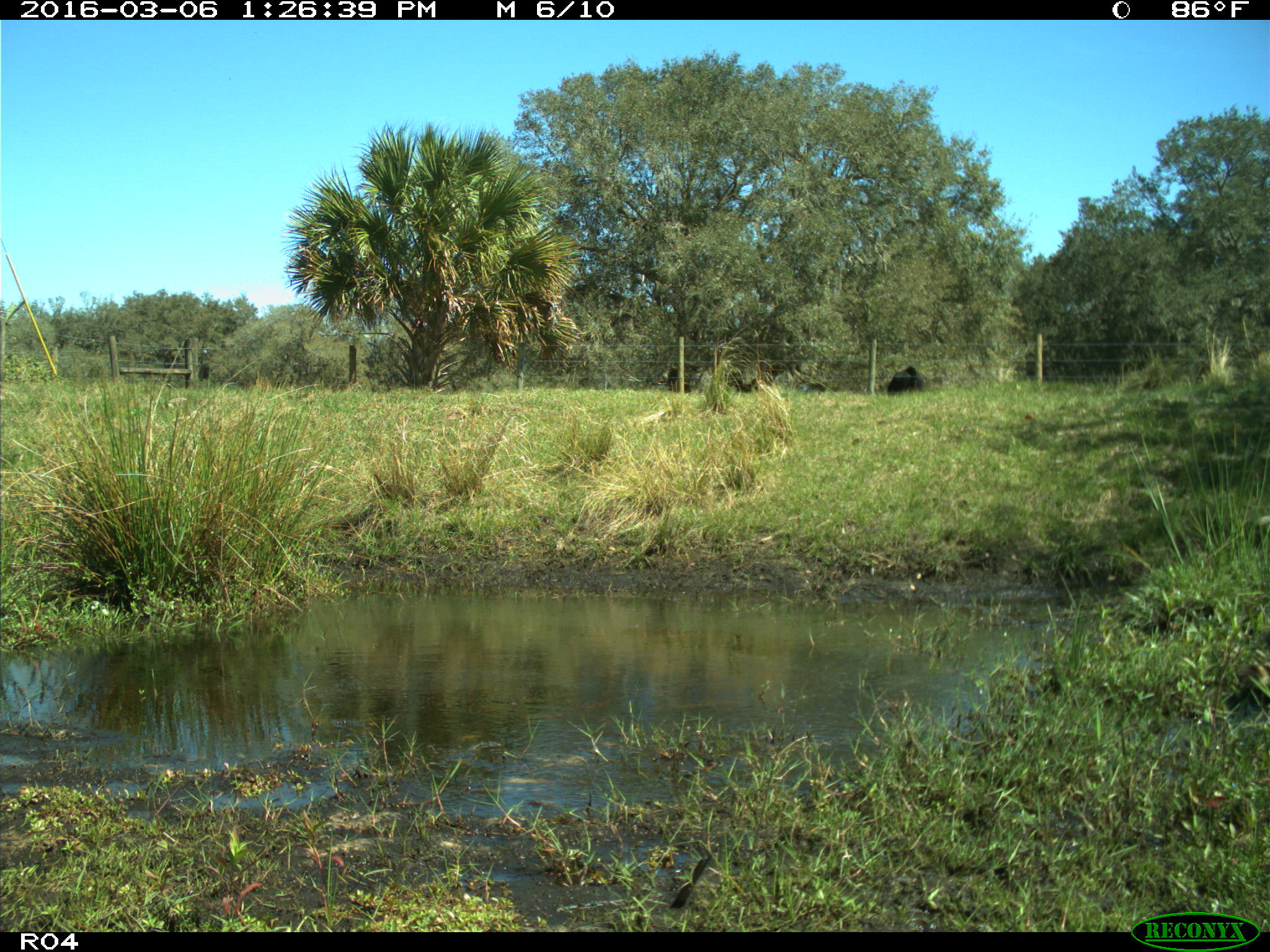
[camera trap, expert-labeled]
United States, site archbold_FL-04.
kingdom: Animalia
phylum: Chordata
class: Mammalia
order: Artiodactyla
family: Bovidae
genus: Bos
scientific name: Bos taurus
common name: domestic cow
Bos taurus (domestic cow).